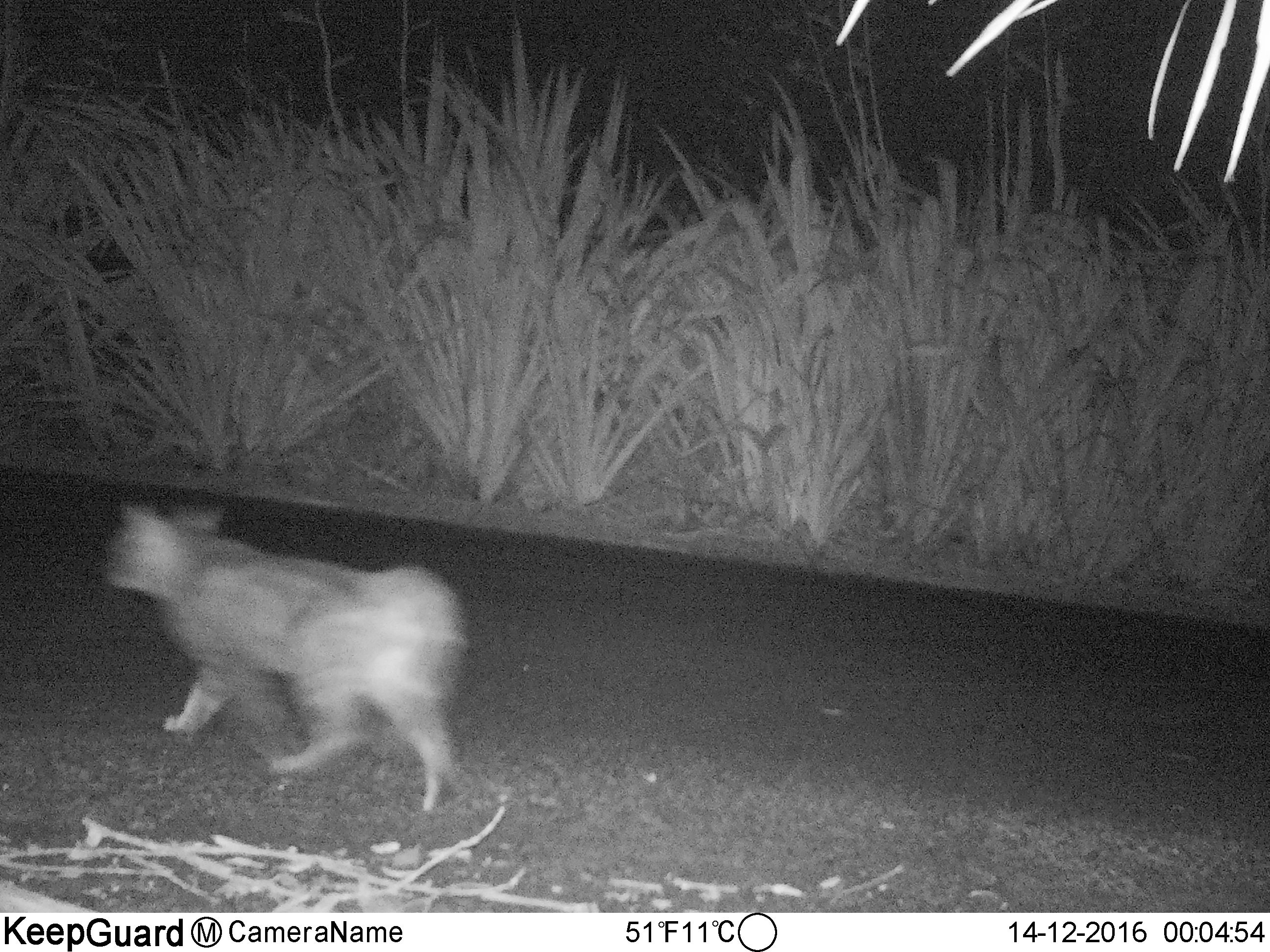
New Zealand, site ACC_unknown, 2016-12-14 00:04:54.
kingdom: Animalia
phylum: Chordata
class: Mammalia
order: Carnivora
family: Felidae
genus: Felis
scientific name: Felis catus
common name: domestic cat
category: cat